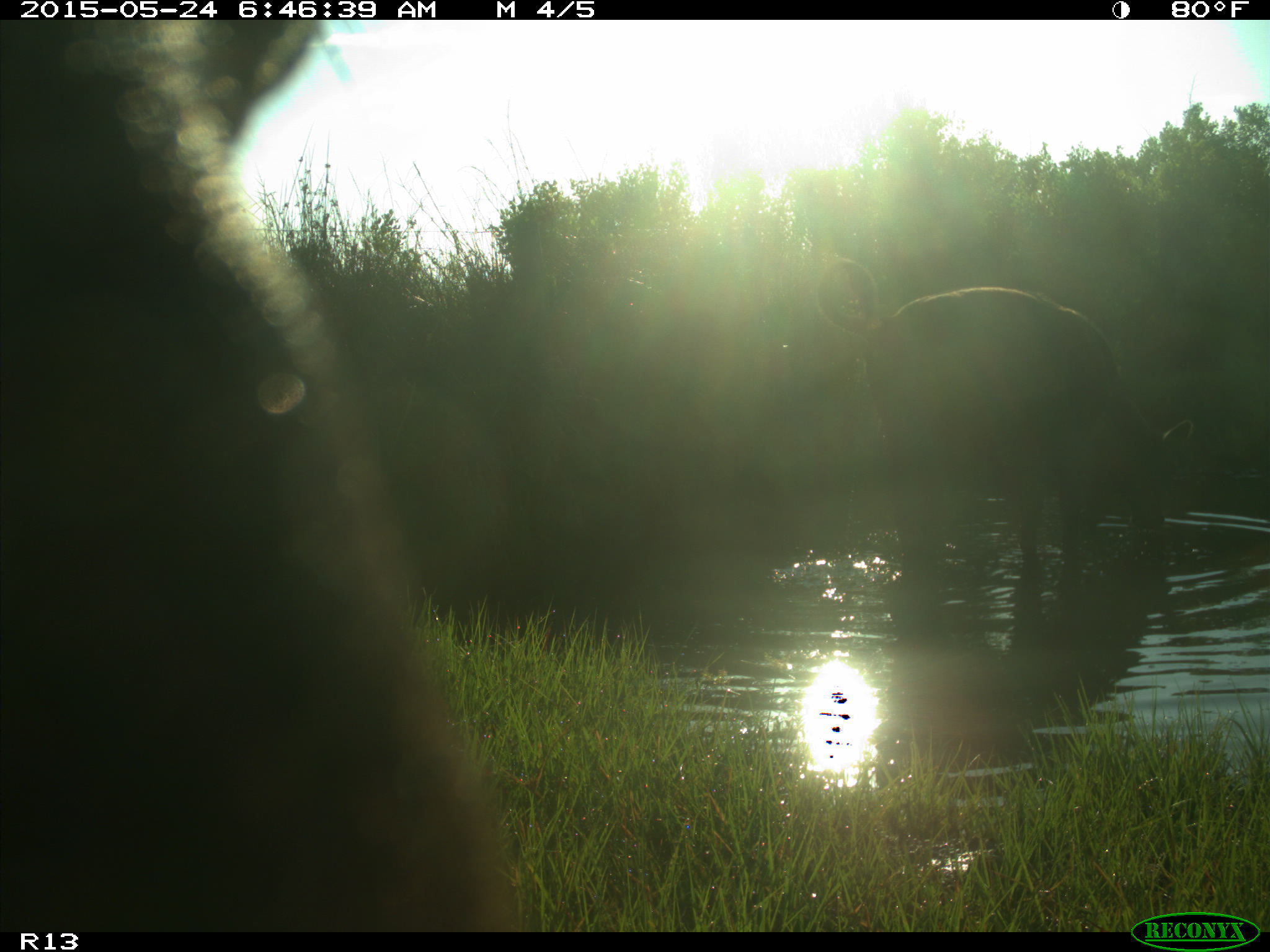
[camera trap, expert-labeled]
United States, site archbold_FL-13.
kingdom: Animalia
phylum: Chordata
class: Mammalia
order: Artiodactyla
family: Bovidae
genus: Bos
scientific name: Bos taurus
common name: domestic cow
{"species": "Bos taurus (domestic cow)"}